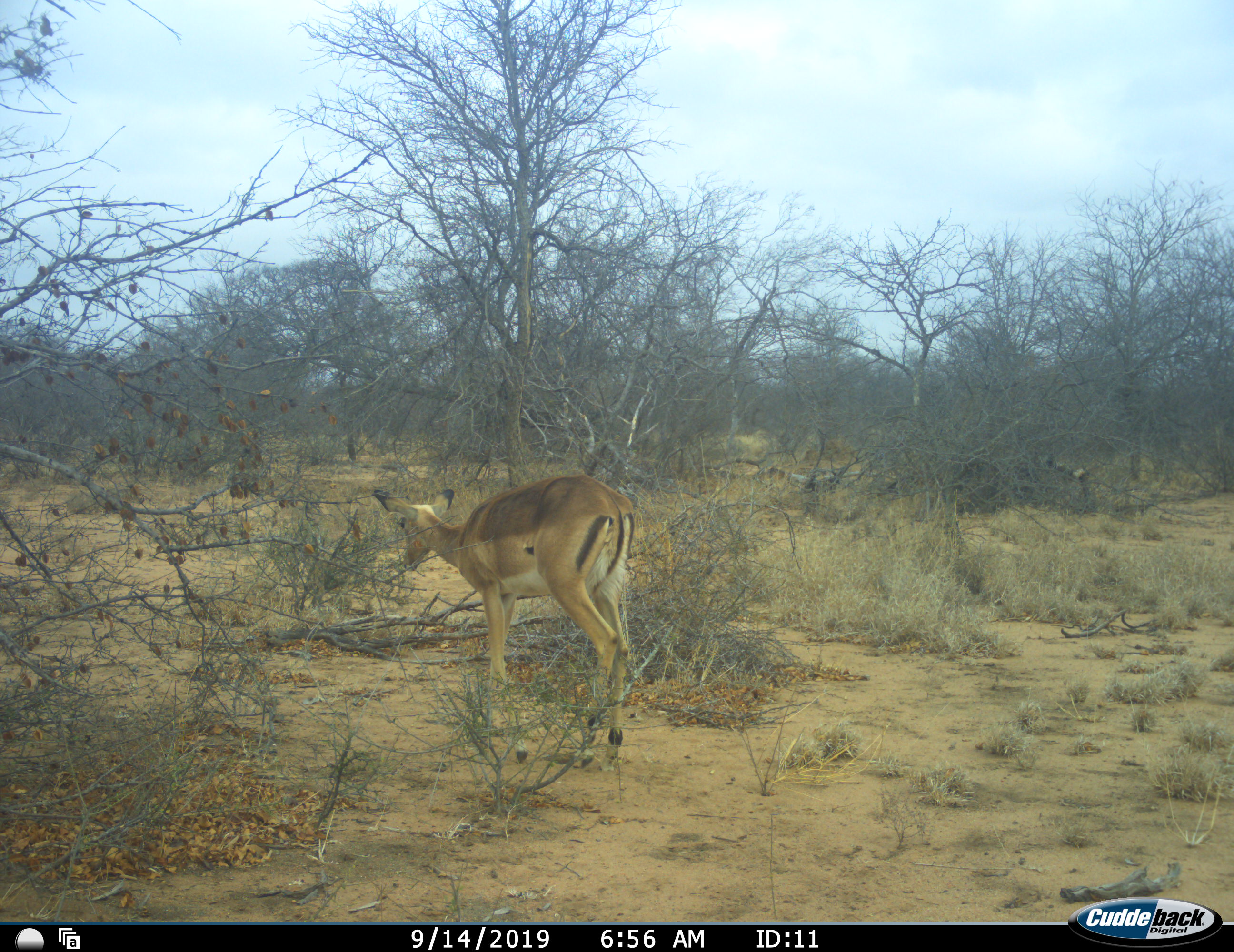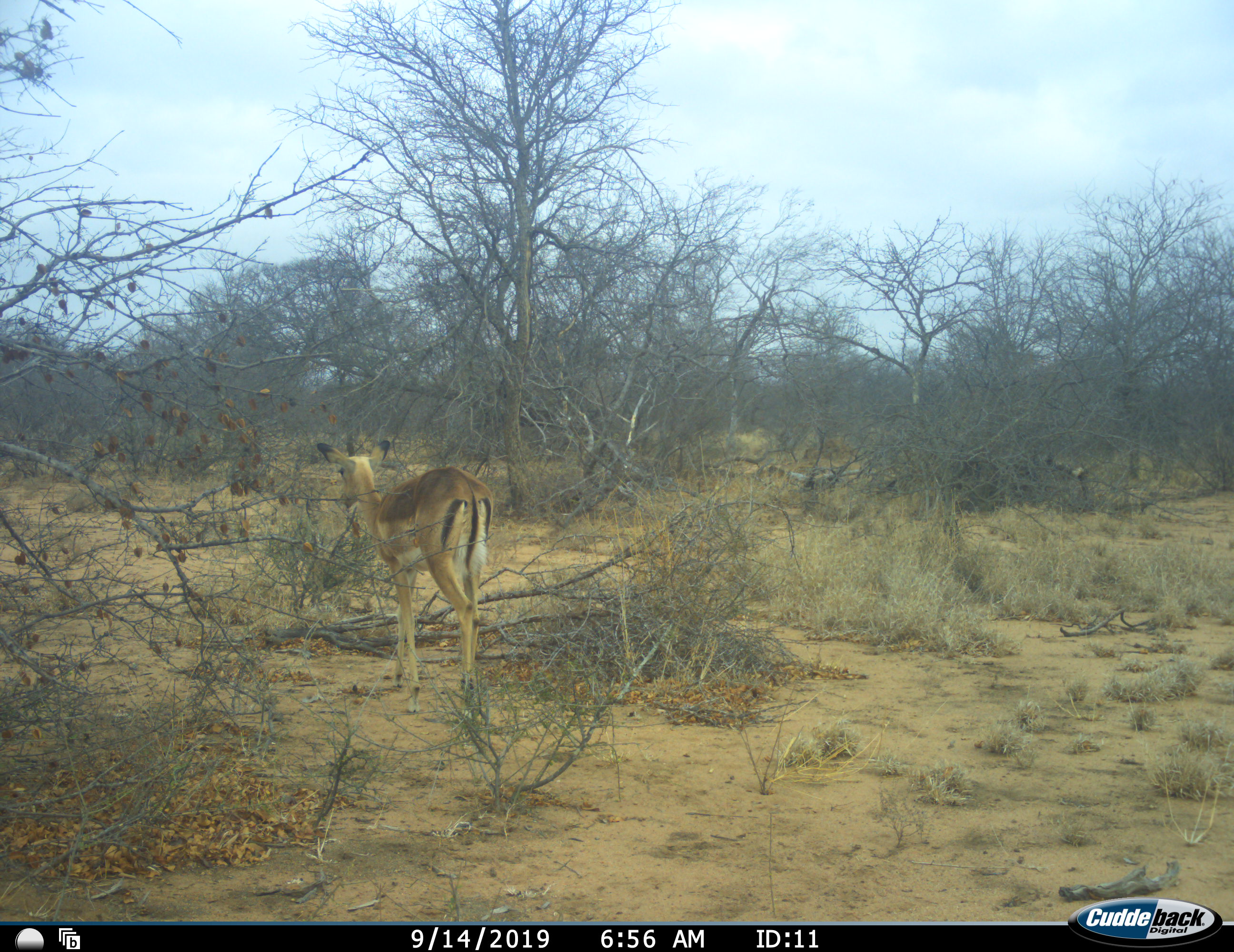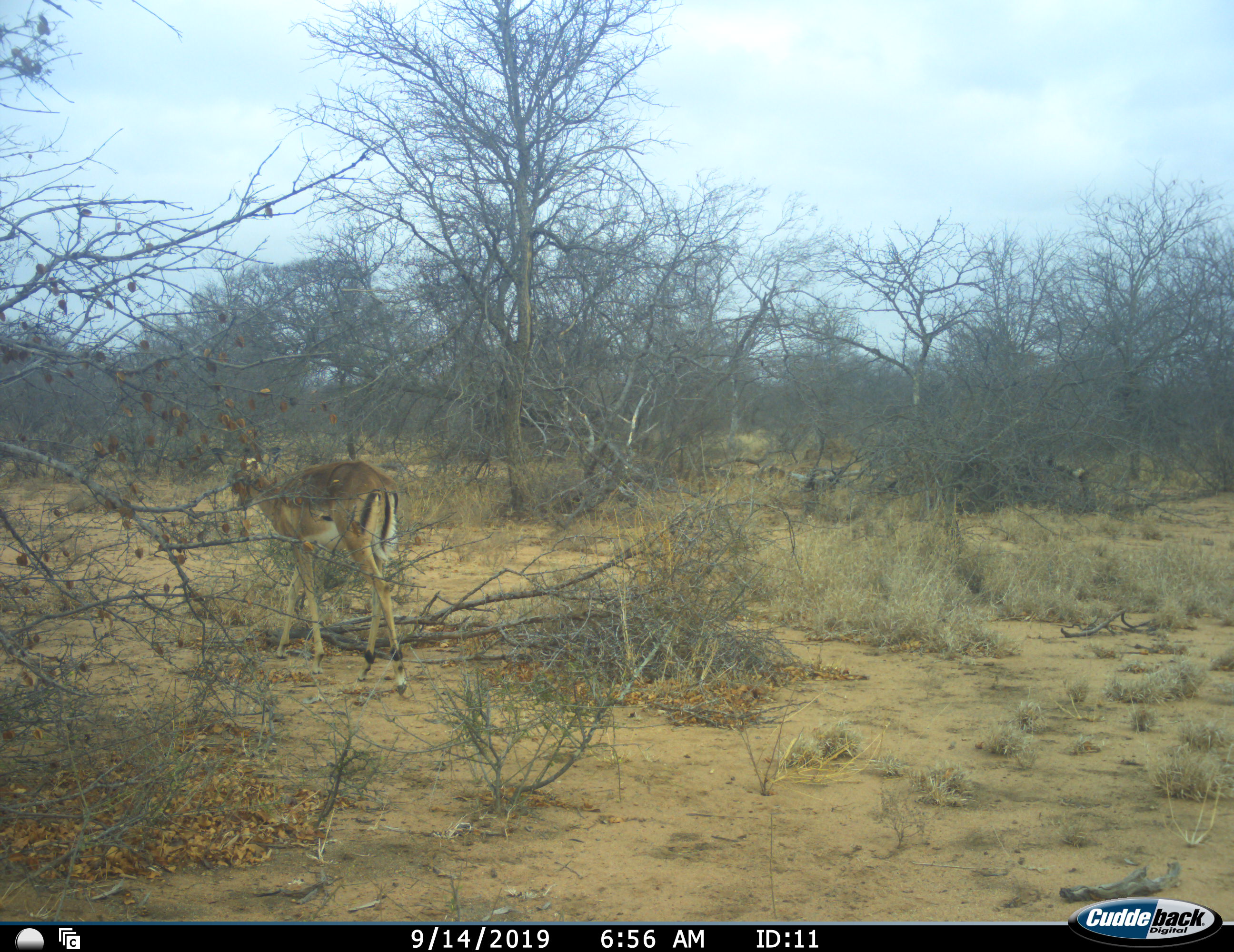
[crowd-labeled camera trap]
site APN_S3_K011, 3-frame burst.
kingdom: Animalia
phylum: Chordata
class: Mammalia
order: Artiodactyla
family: Bovidae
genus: Aepyceros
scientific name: Aepyceros melampus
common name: impala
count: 1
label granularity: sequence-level